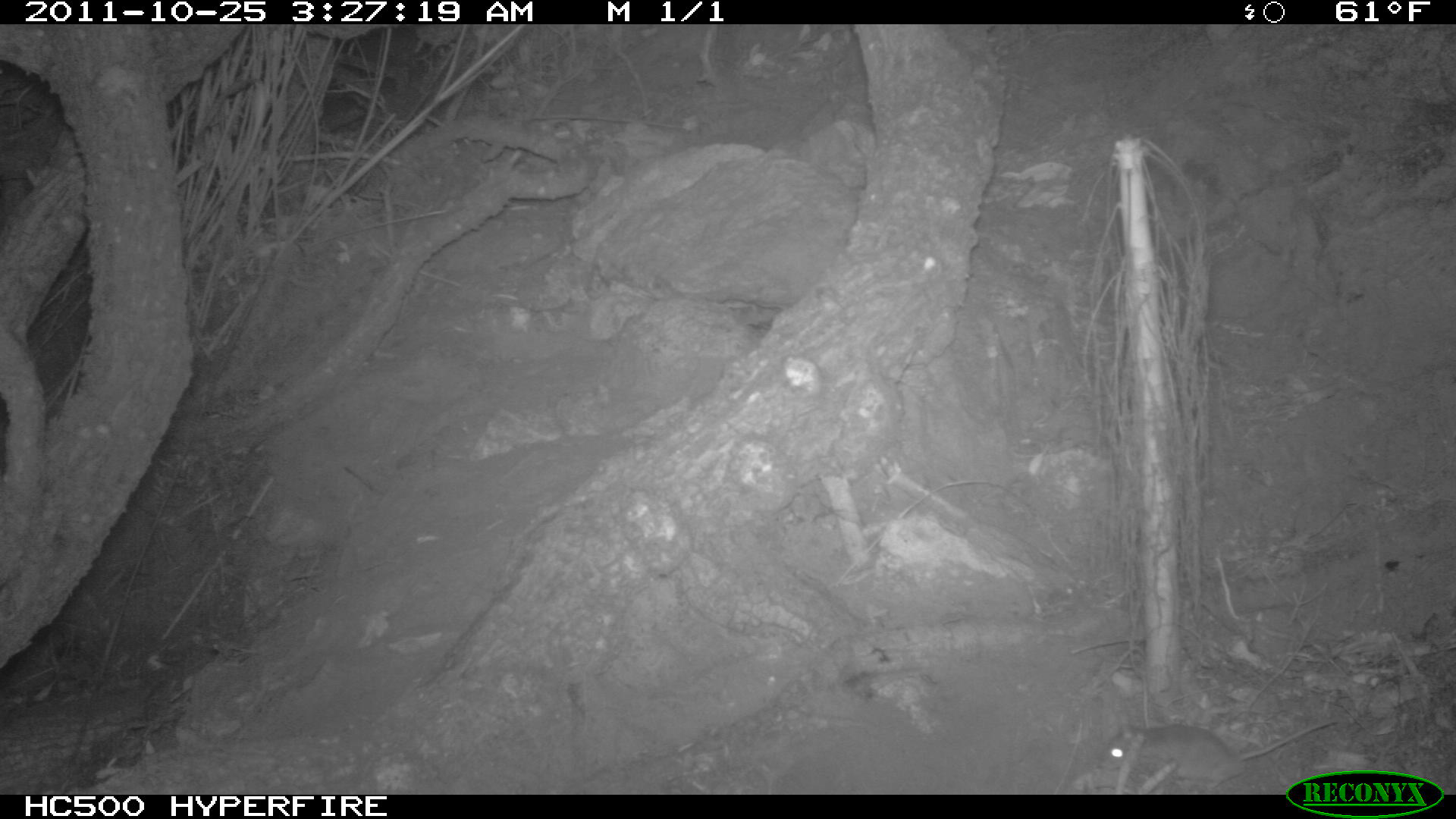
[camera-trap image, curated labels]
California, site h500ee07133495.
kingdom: Animalia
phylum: Chordata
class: Mammalia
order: Rodentia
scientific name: Rodentia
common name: rodent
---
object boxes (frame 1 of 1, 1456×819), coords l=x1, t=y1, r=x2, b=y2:
rodent: l=1093, t=711, r=1338, b=795